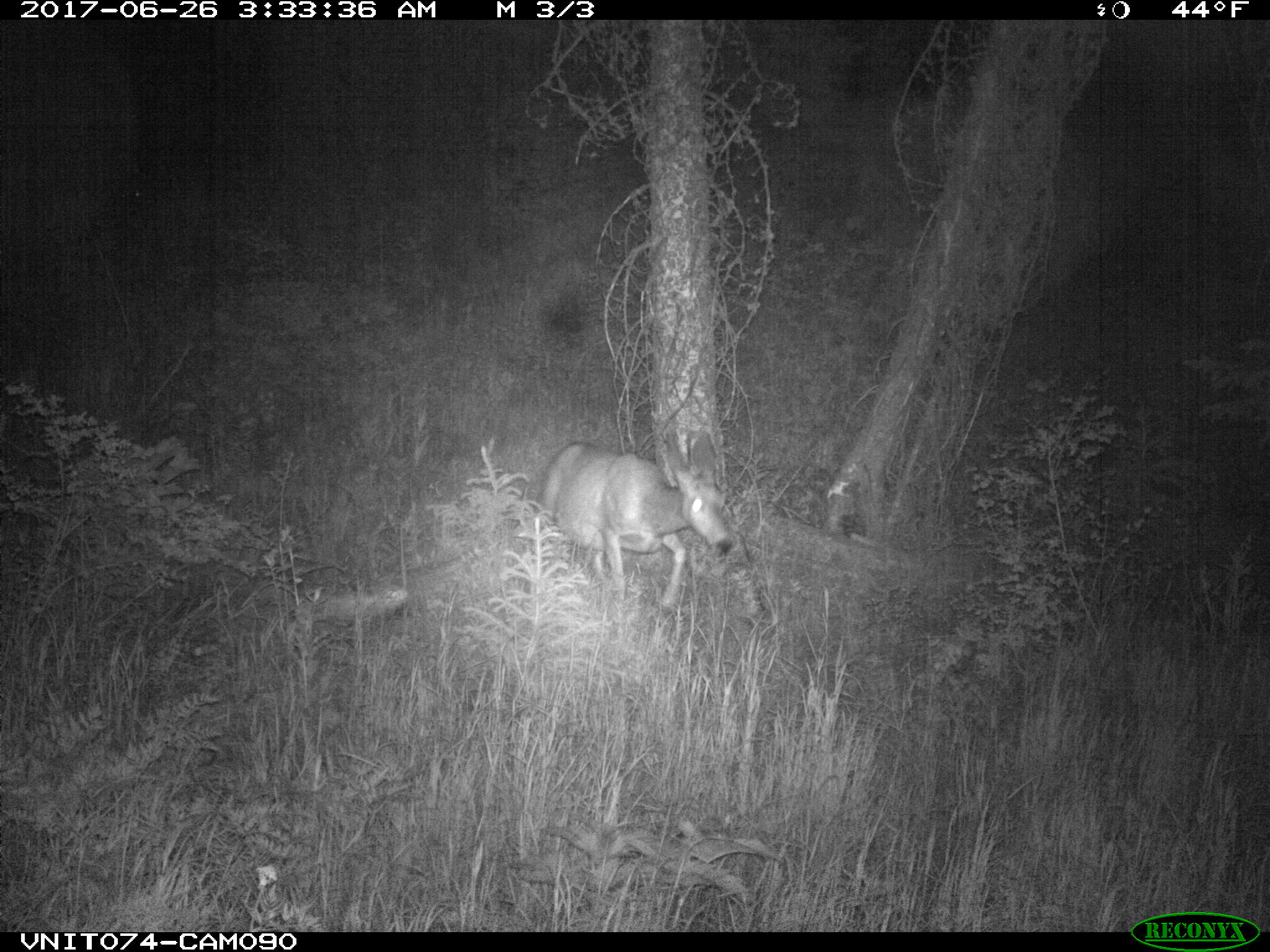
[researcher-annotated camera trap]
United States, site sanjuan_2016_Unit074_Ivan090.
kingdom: Animalia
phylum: Chordata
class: Mammalia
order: Artiodactyla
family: Cervidae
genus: Odocoileus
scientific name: Odocoileus hemionus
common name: mule deer